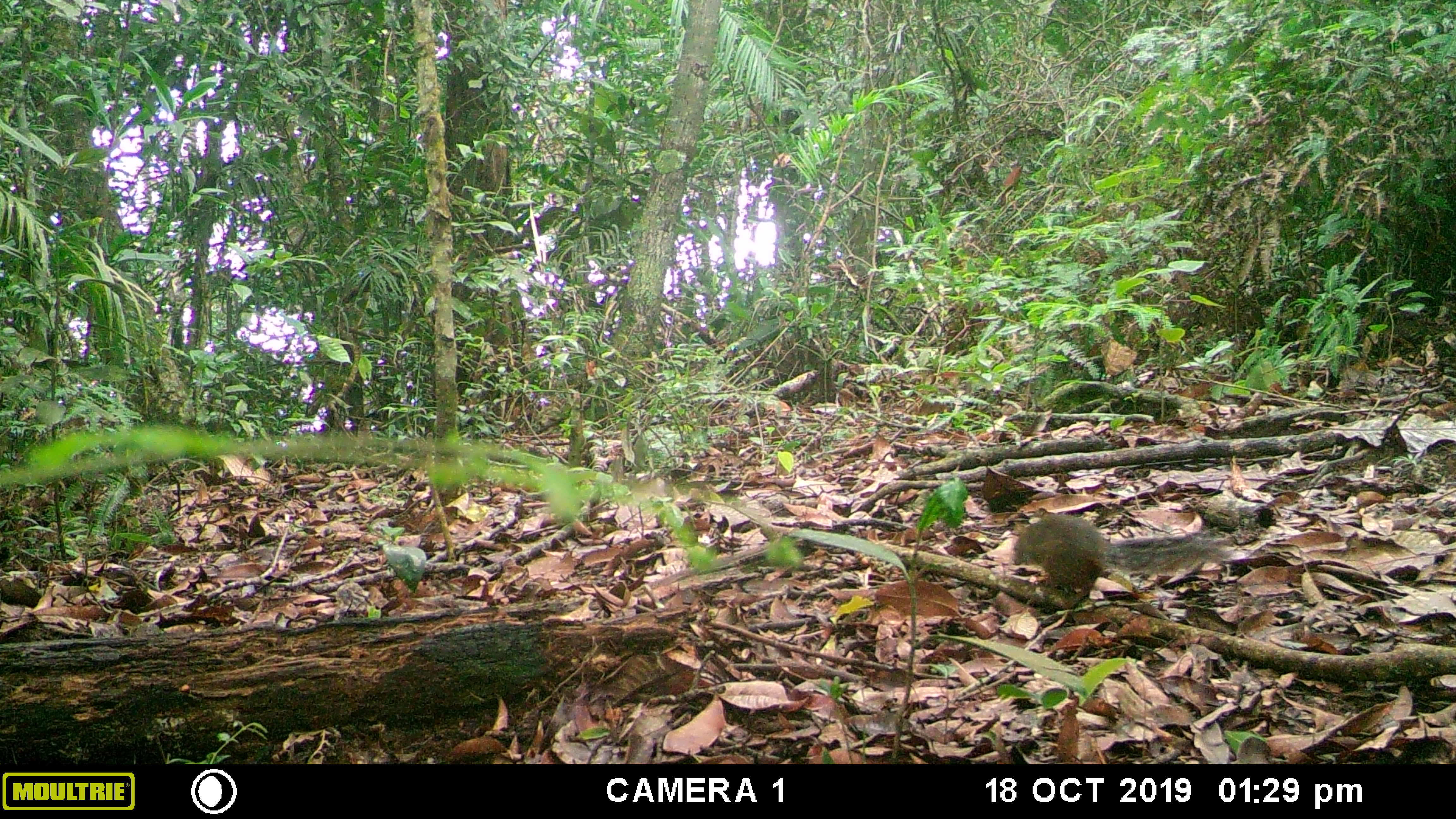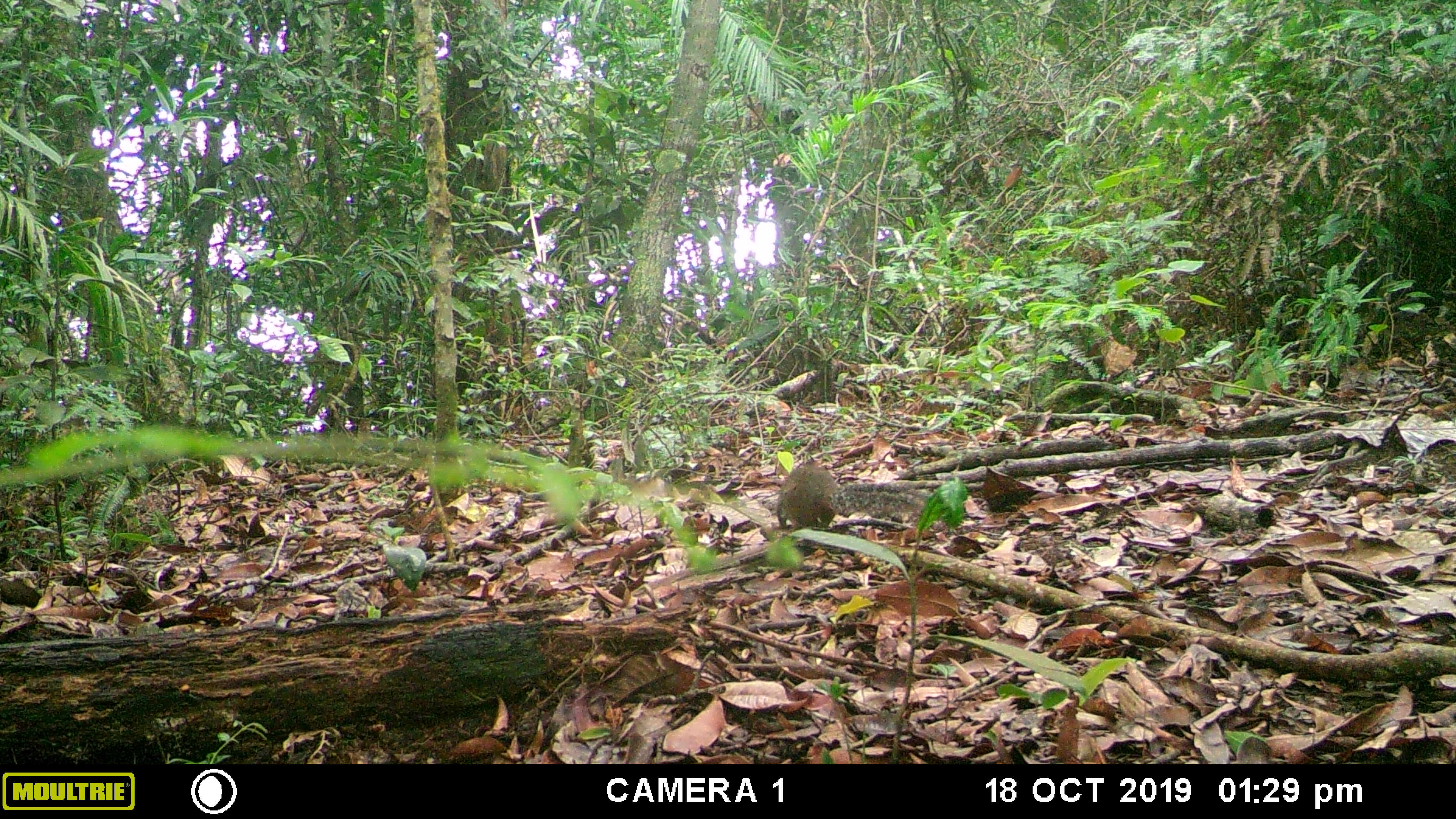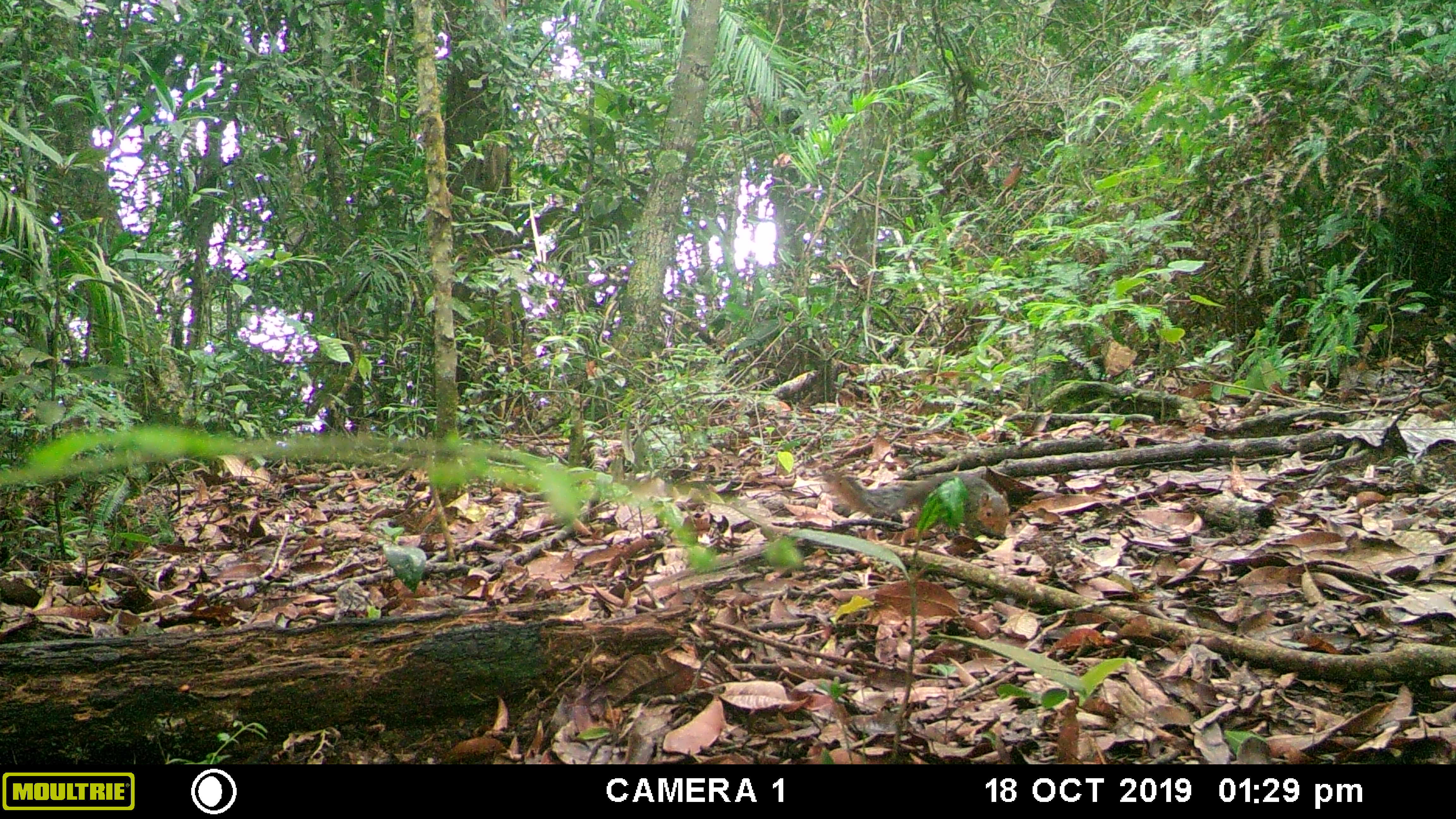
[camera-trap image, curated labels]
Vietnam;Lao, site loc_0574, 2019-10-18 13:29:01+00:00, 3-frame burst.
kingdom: Animalia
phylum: Chordata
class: Mammalia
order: Rodentia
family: Sciuridae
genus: Dremomys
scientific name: Dremomys rufigenis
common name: red-cheeked squirrel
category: red cheeked squirrel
Red cheeked squirrel (red-cheeked squirrel) (Dremomys rufigenis). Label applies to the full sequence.